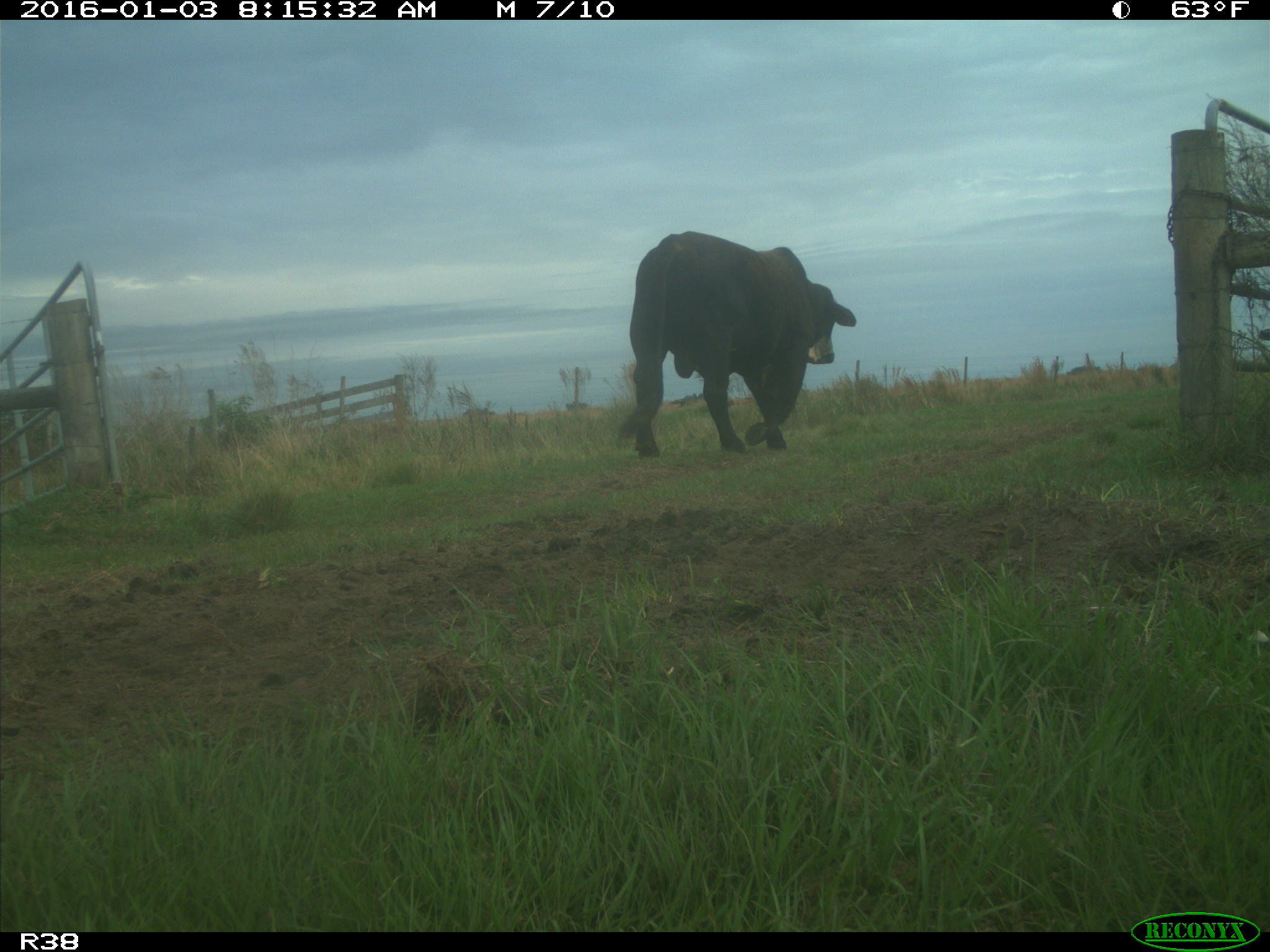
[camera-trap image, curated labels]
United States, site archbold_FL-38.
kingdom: Animalia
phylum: Chordata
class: Mammalia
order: Artiodactyla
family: Bovidae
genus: Bos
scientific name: Bos taurus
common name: domestic cow